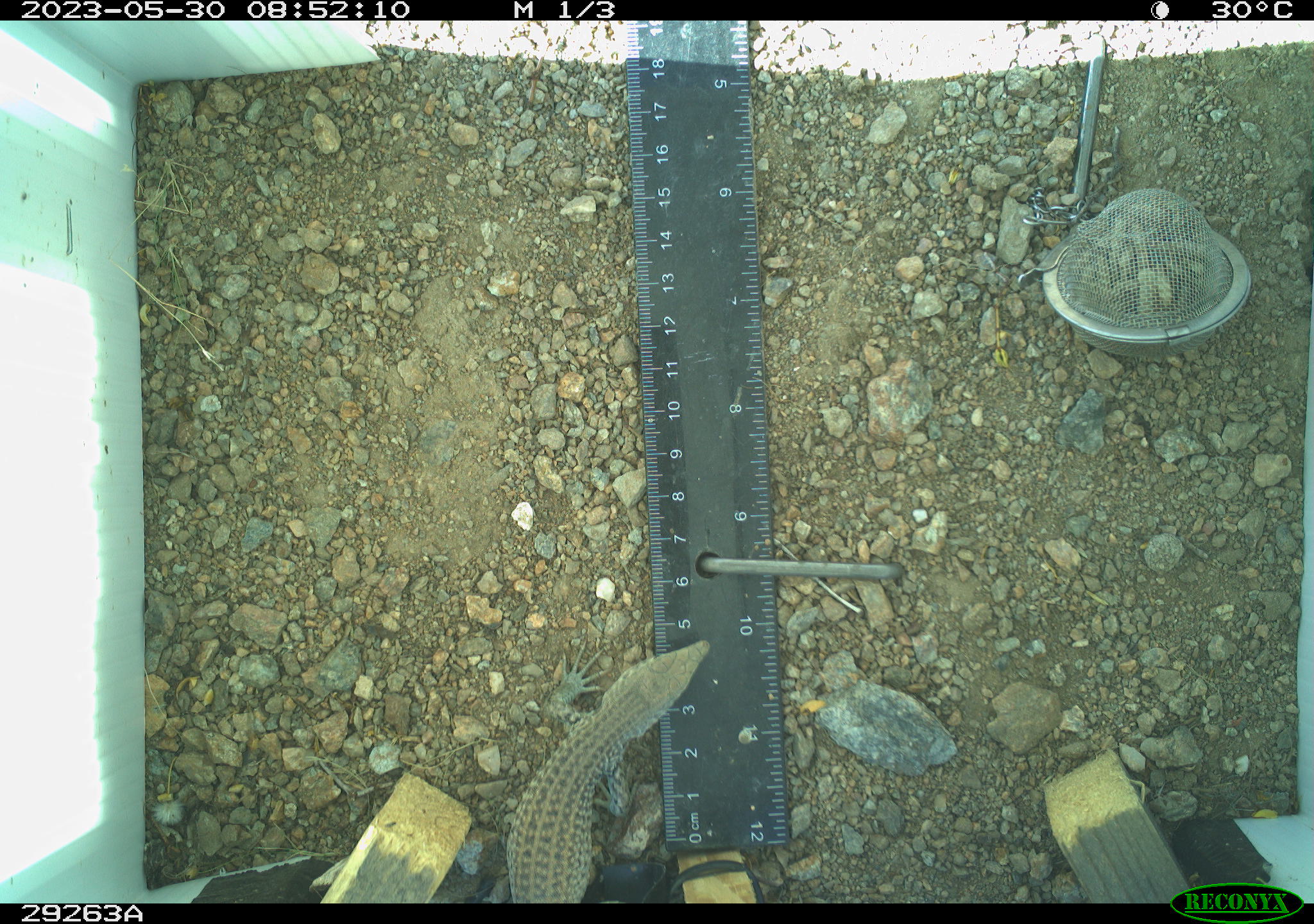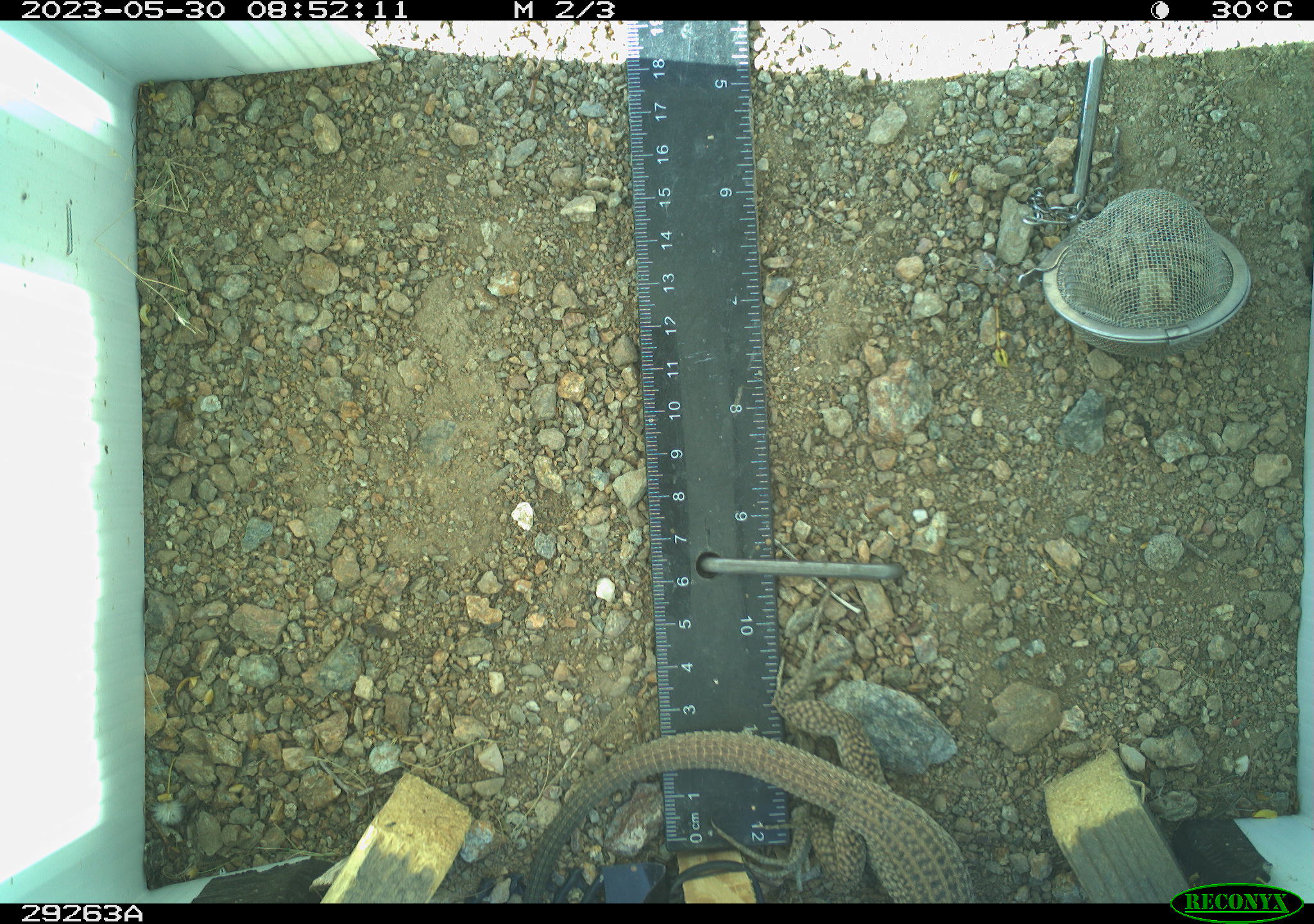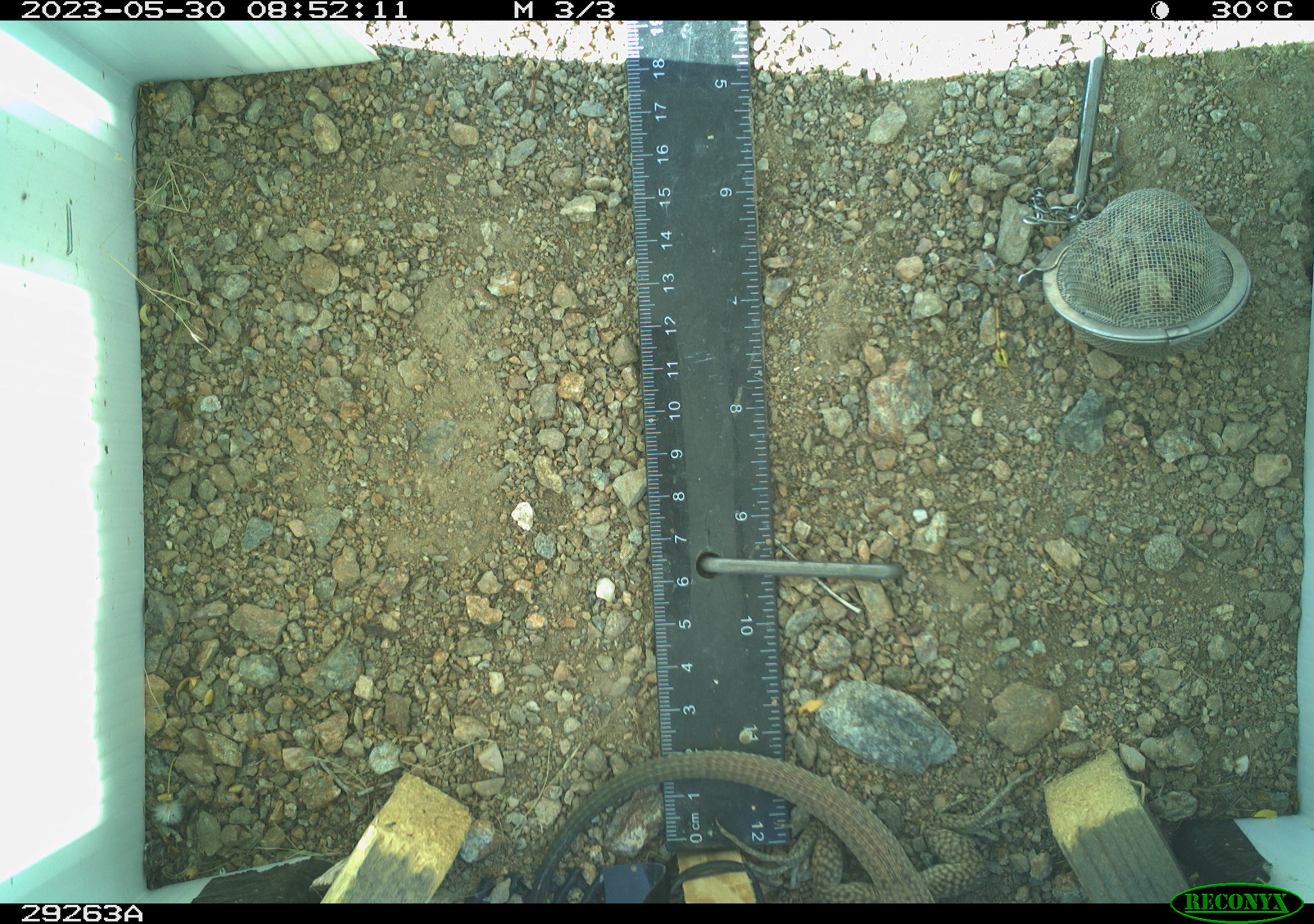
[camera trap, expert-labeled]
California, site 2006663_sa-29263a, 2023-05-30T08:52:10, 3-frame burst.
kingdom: Animalia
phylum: Chordata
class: Reptilia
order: Squamata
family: Teiidae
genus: Aspidoscelis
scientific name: Aspidoscelis tigris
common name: western whiptail